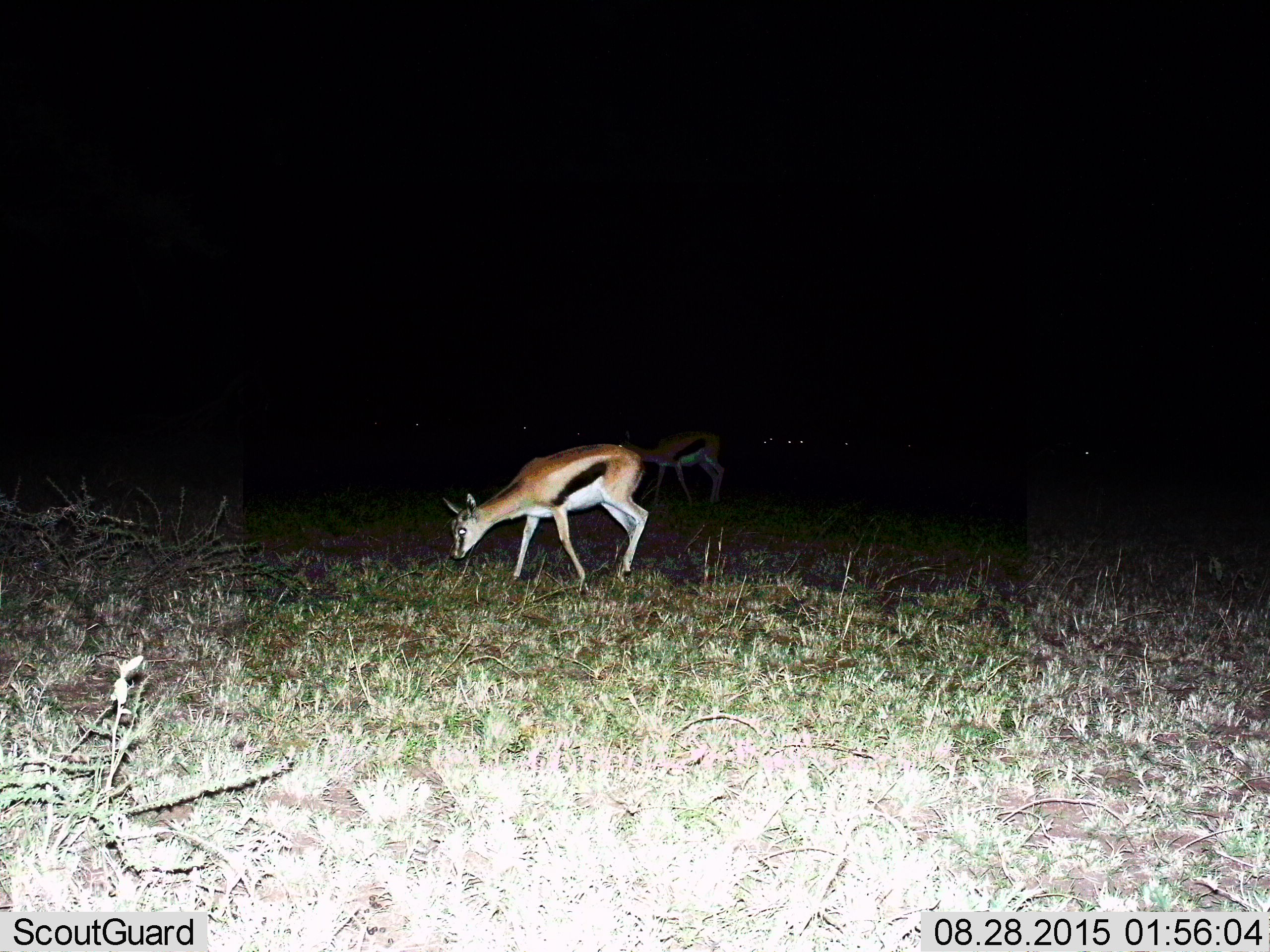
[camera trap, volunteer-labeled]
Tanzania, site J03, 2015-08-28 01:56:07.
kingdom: Animalia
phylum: Chordata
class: Mammalia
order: Artiodactyla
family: Bovidae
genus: Eudorcas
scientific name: Eudorcas thomsonii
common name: thomson's gazelle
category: gazellethomsons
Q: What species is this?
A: Gazellethomsons (thomson's gazelle) (Eudorcas thomsonii).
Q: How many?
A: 2.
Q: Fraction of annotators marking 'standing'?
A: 22%.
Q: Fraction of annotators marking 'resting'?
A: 0%.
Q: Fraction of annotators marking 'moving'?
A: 22%.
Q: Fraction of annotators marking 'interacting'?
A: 11%.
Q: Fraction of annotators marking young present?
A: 0%.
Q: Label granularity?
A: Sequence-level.